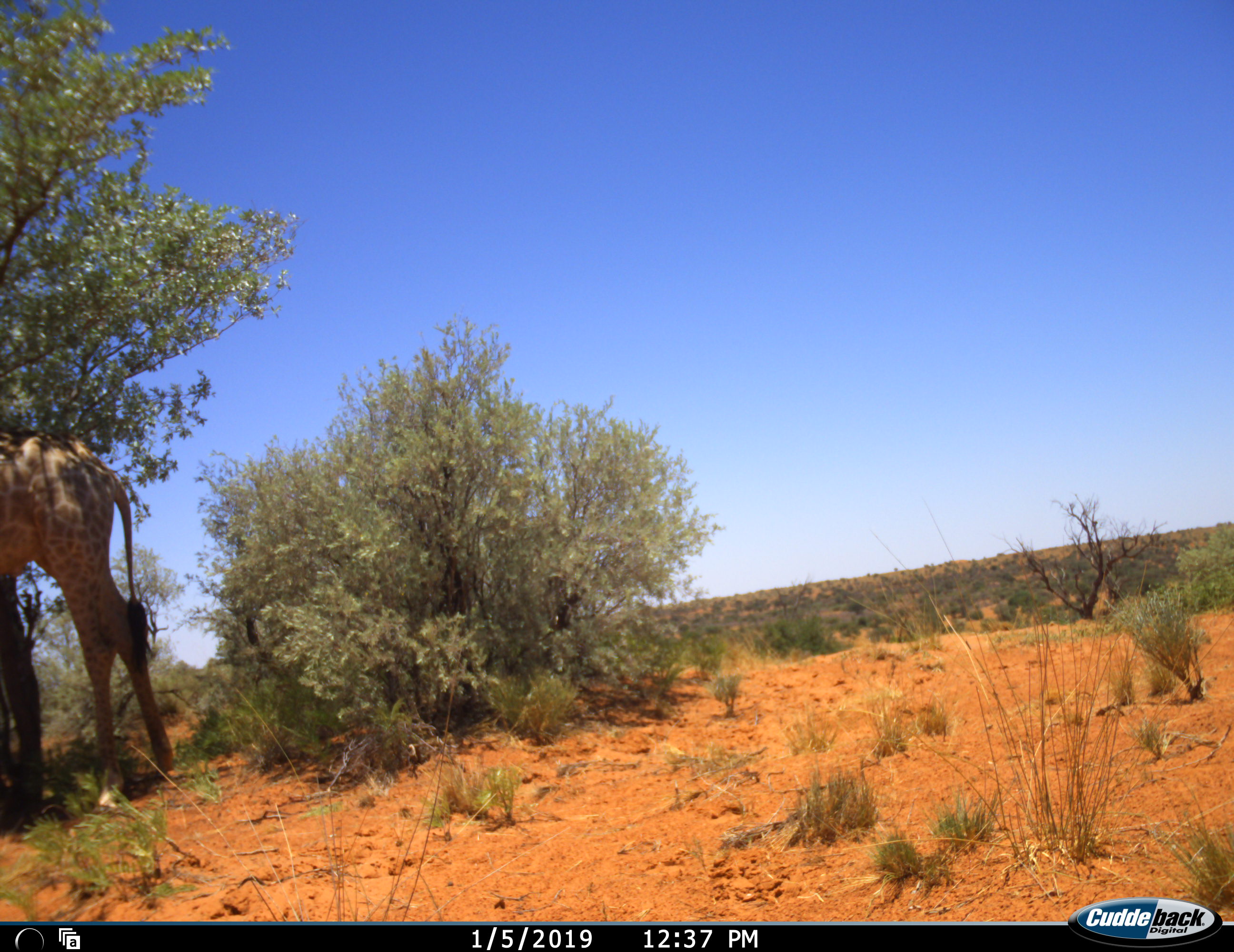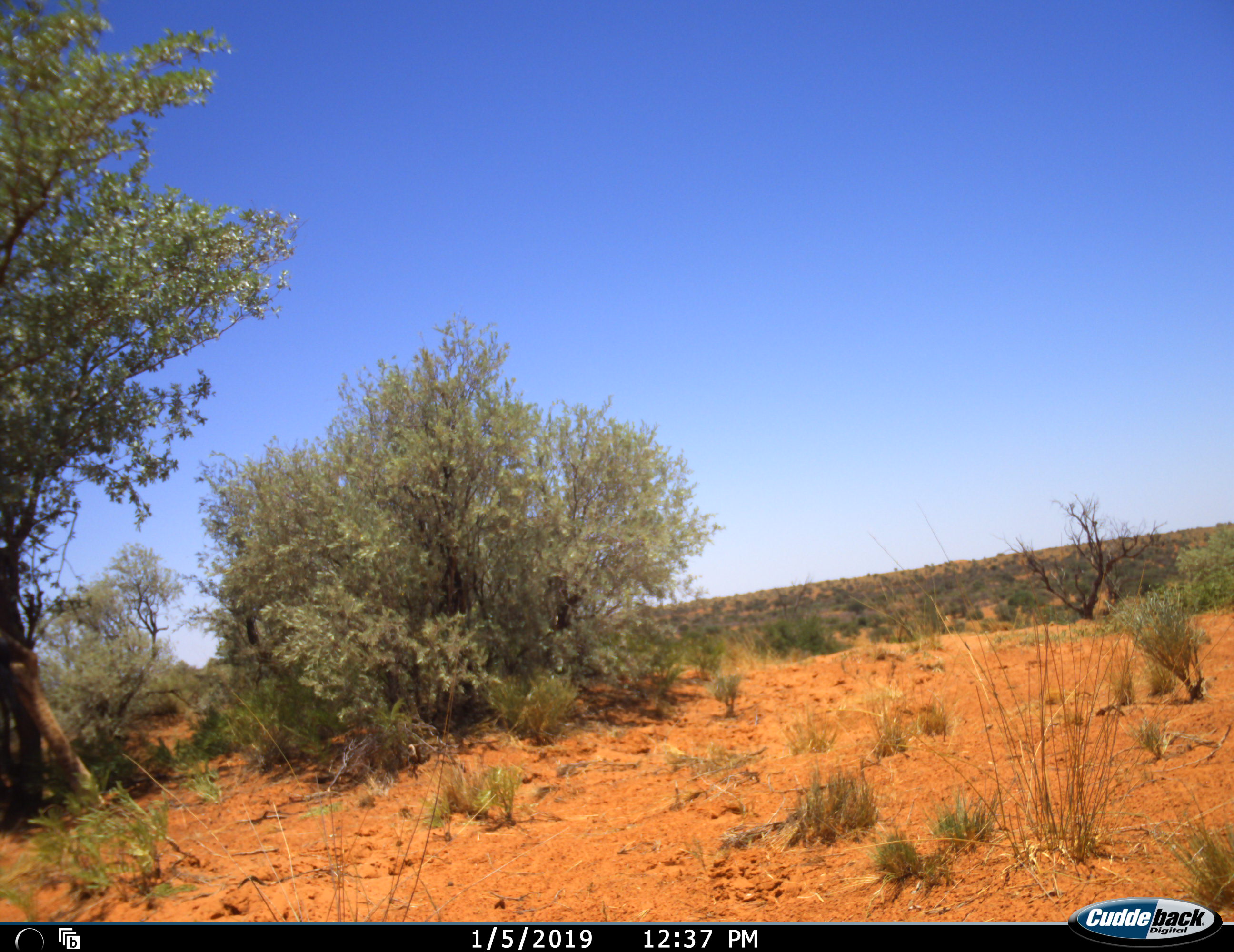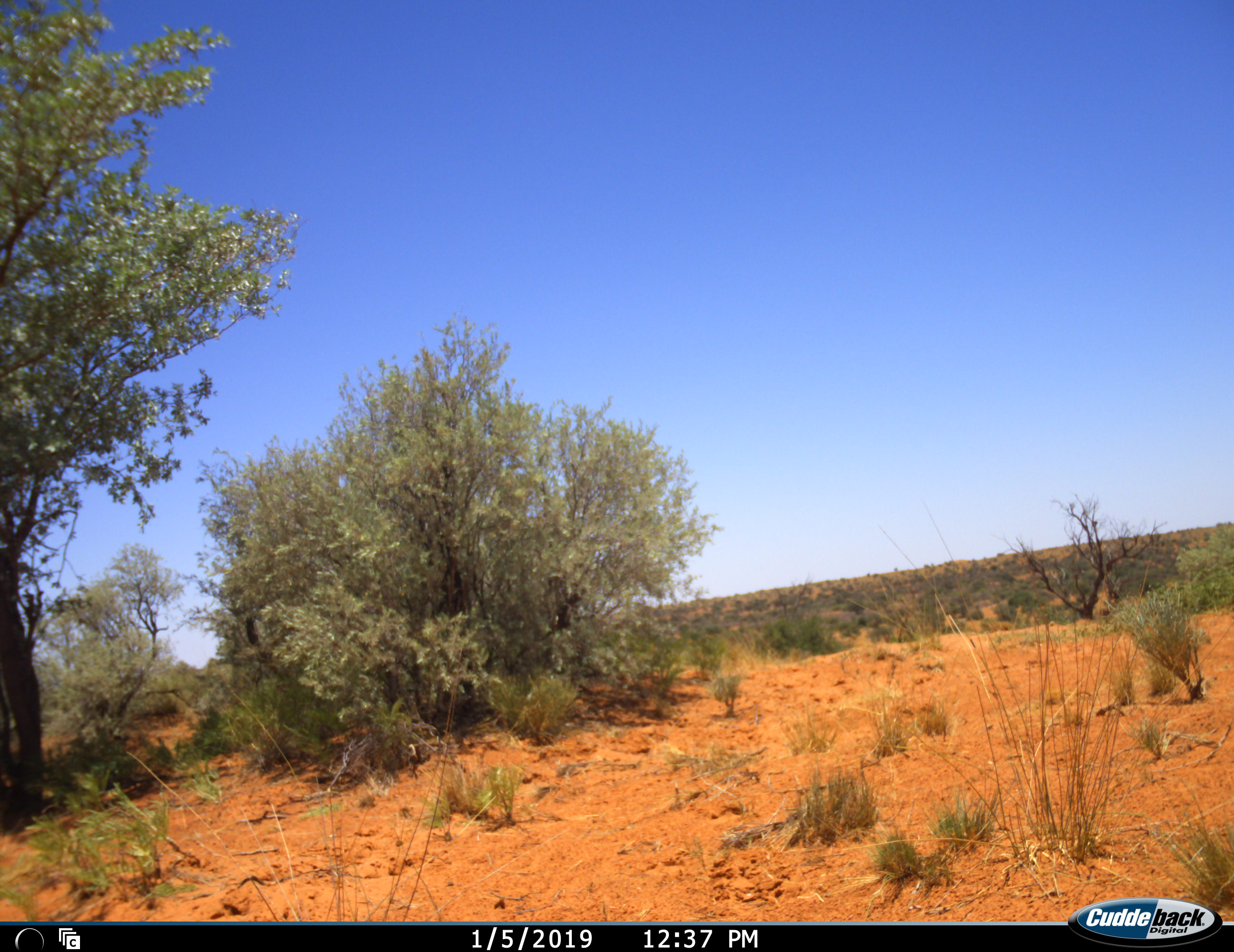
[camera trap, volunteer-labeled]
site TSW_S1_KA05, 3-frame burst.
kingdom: Animalia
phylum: Chordata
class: Mammalia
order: Artiodactyla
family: Giraffidae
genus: Giraffa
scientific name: Giraffa camelopardalis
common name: giraffe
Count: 1.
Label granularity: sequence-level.